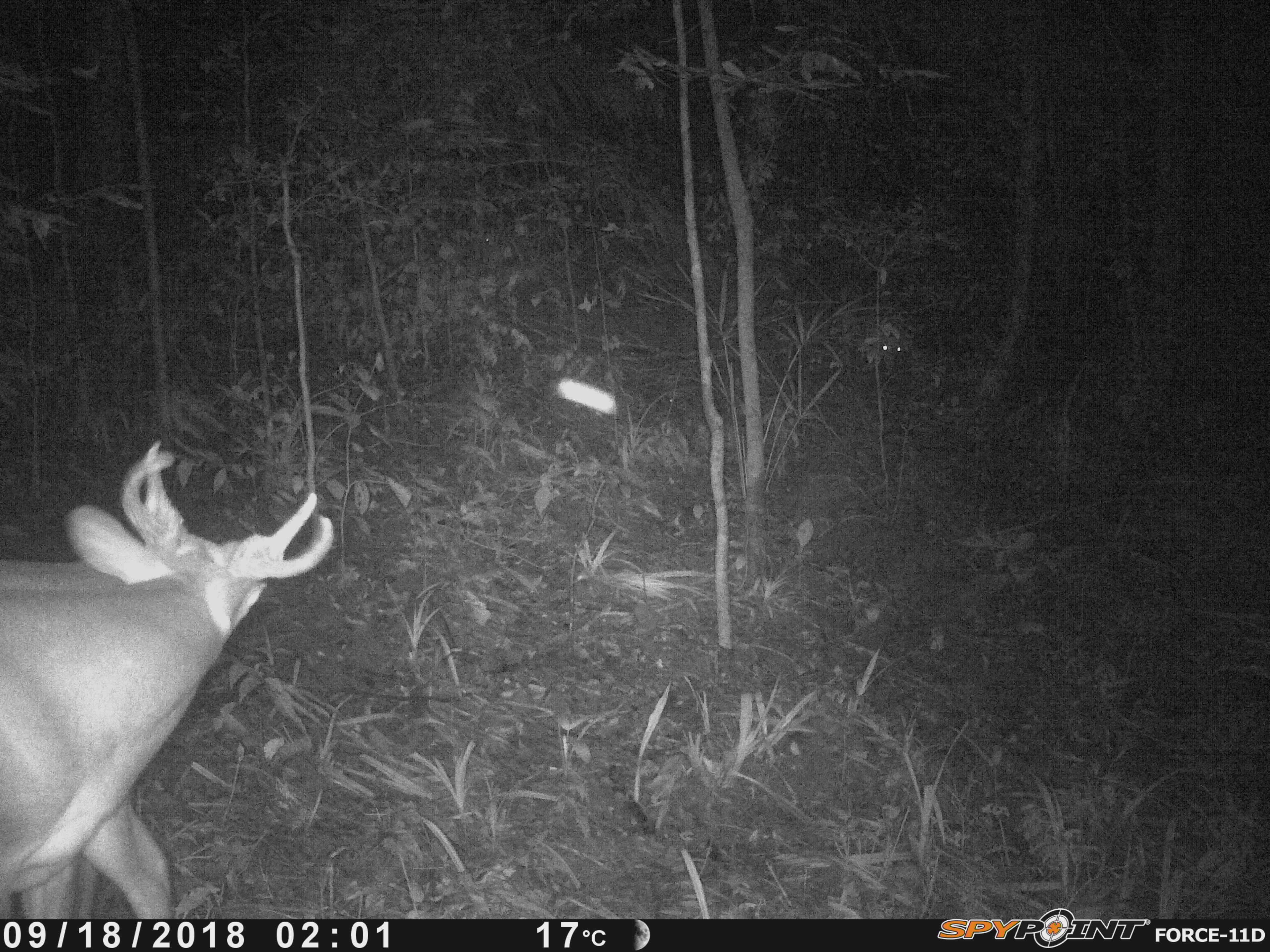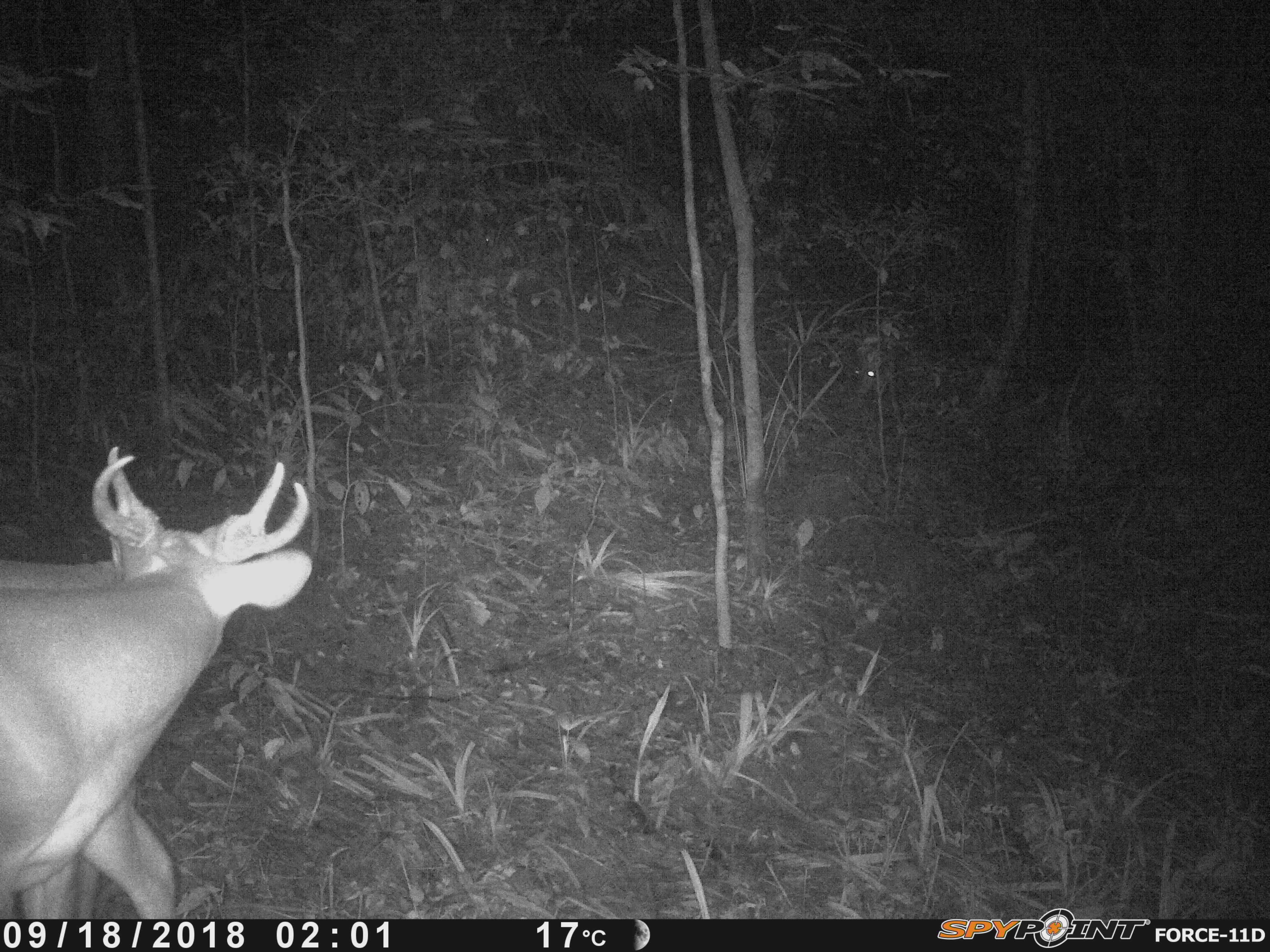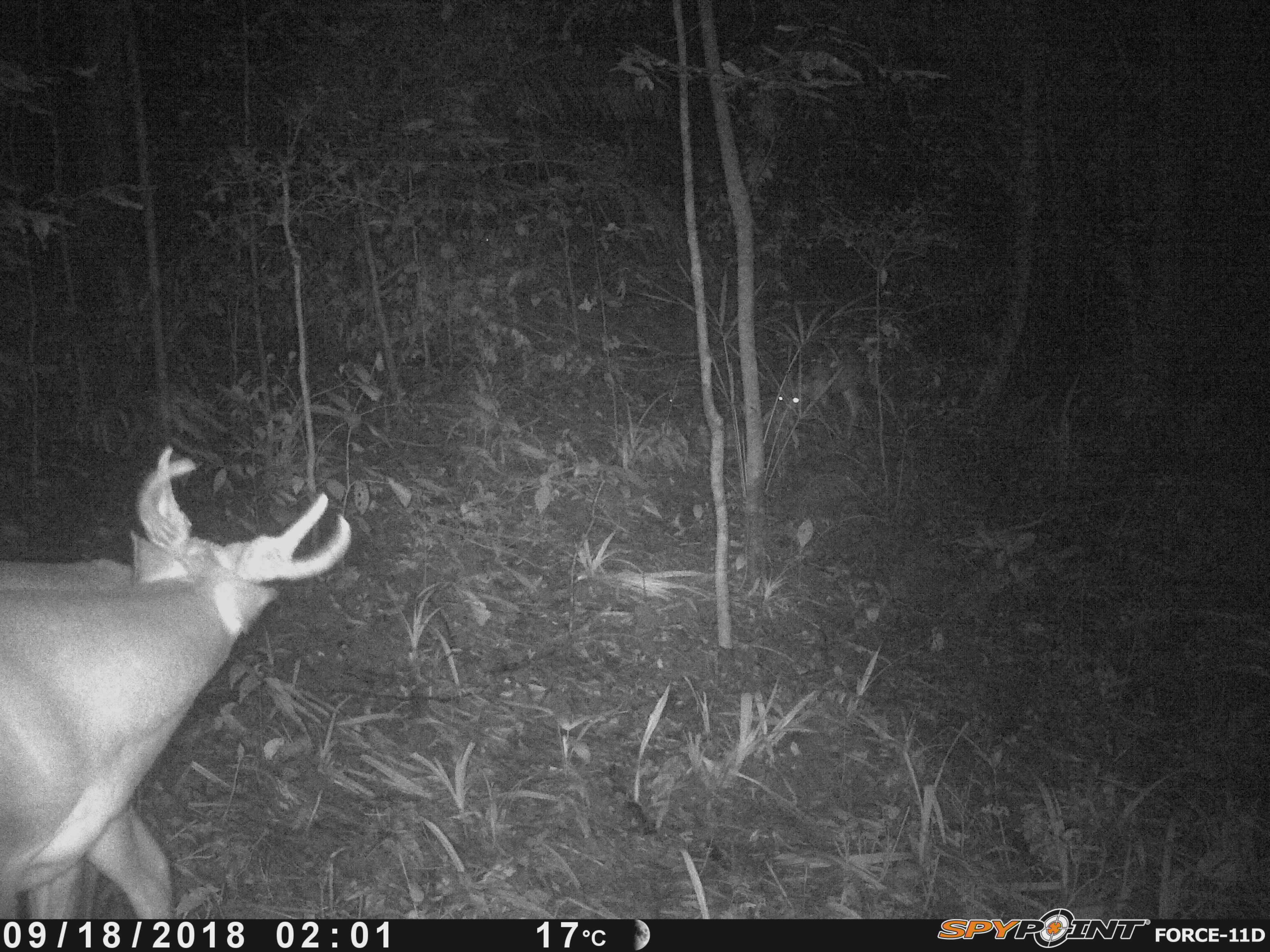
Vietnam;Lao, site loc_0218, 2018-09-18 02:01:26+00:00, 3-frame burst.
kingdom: Animalia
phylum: Chordata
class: Mammalia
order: Artiodactyla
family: Cervidae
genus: Muntiacus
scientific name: Muntiacus vuquangensis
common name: large-antlered muntjac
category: large antlered muntjac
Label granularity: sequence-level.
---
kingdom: Animalia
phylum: Arthropoda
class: Insecta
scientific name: Insecta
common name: insect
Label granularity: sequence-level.